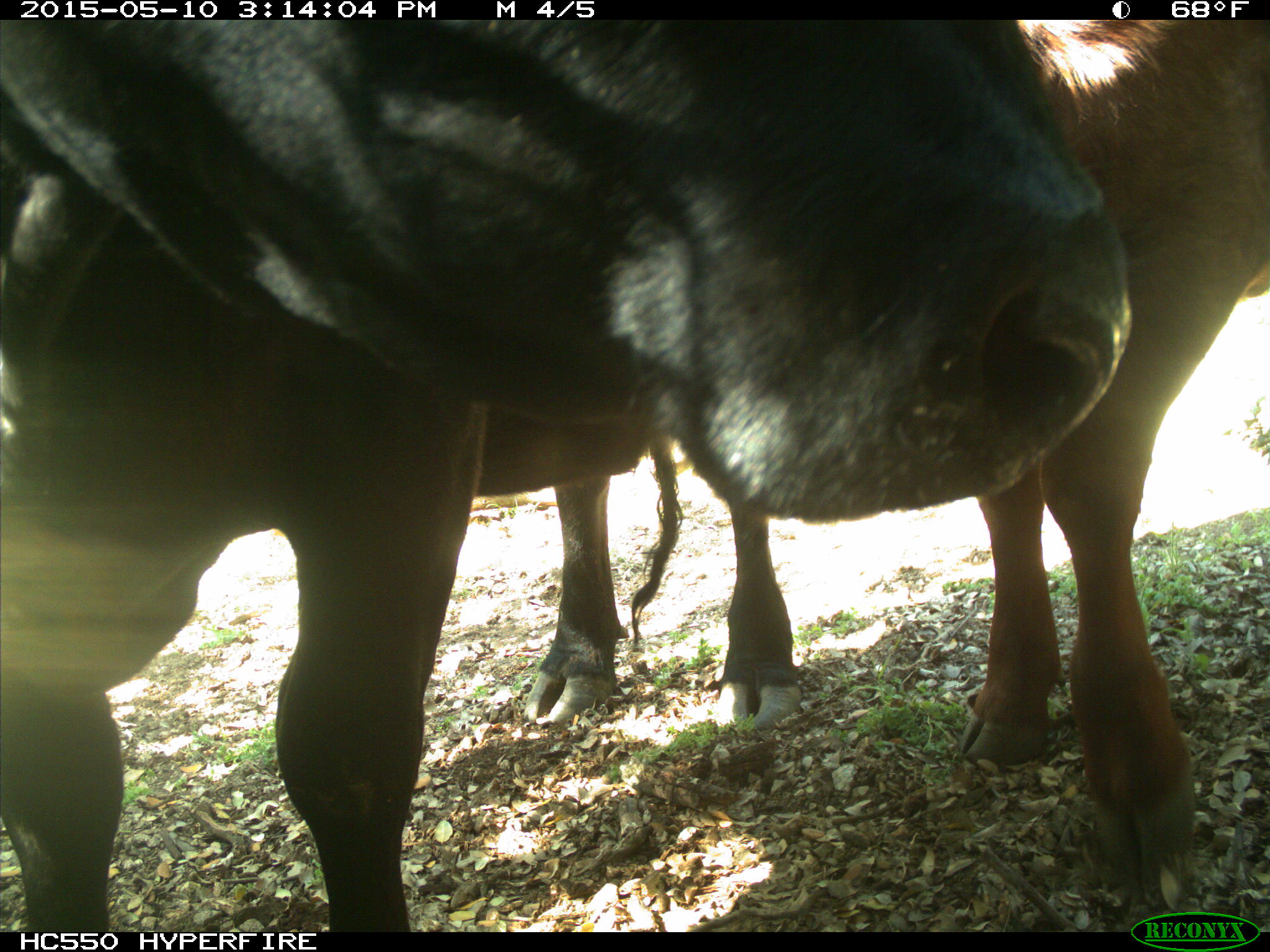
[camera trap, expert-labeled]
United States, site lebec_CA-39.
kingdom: Animalia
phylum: Chordata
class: Mammalia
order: Artiodactyla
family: Bovidae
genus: Bos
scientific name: Bos taurus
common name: domestic cow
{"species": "Bos taurus (domestic cow)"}